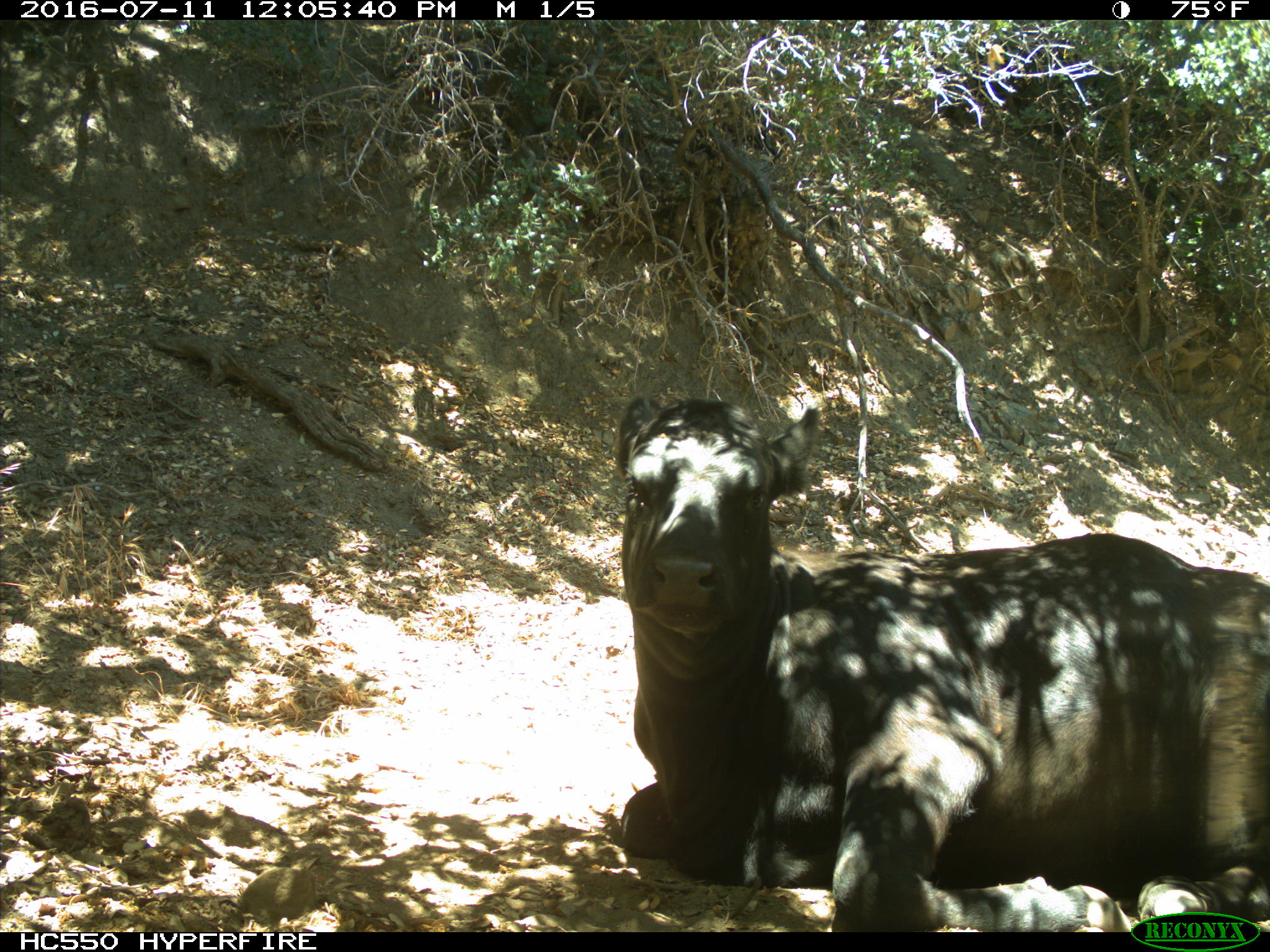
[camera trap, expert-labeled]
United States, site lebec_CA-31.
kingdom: Animalia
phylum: Chordata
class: Mammalia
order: Artiodactyla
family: Bovidae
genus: Bos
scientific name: Bos taurus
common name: domestic cow